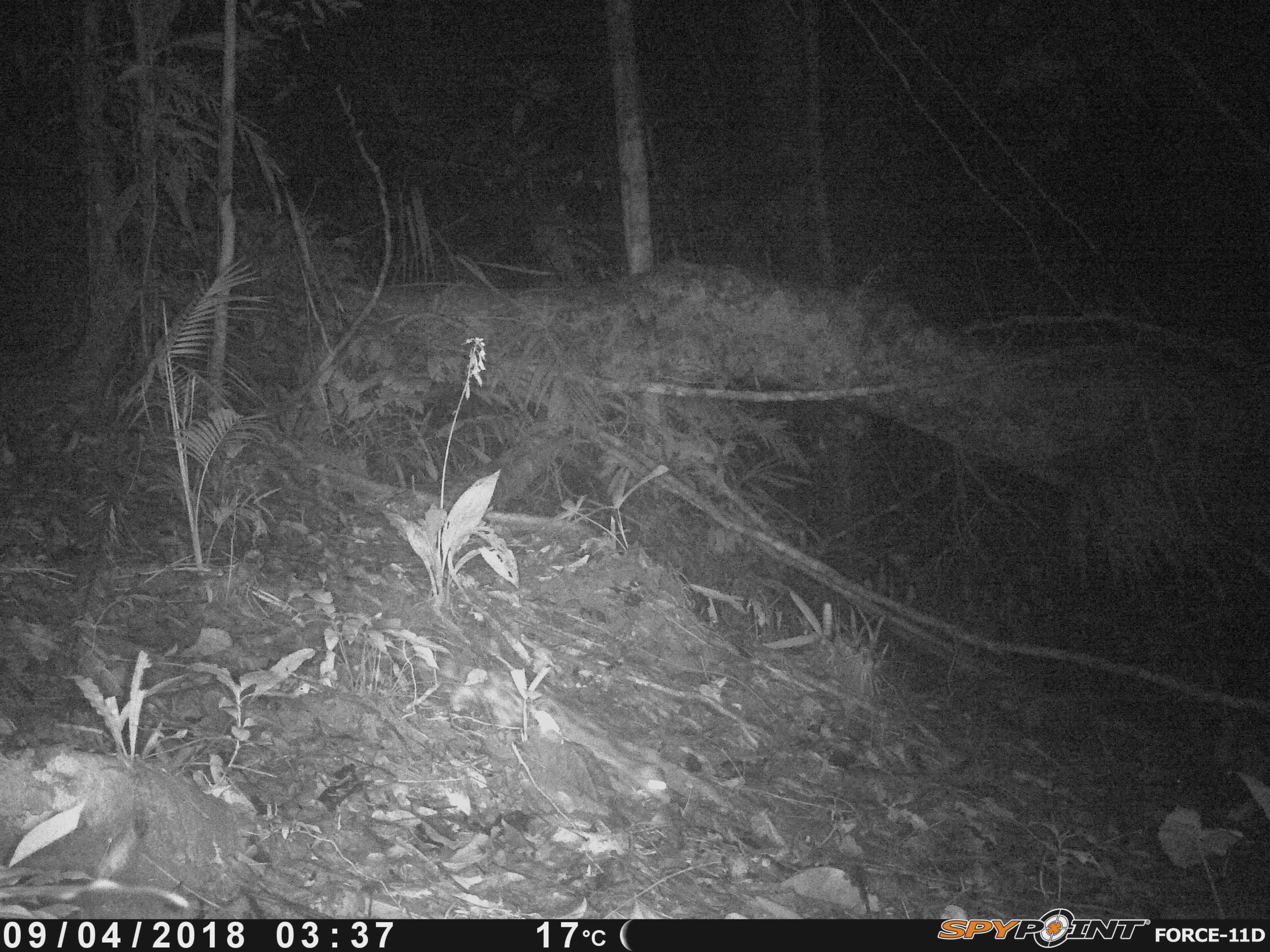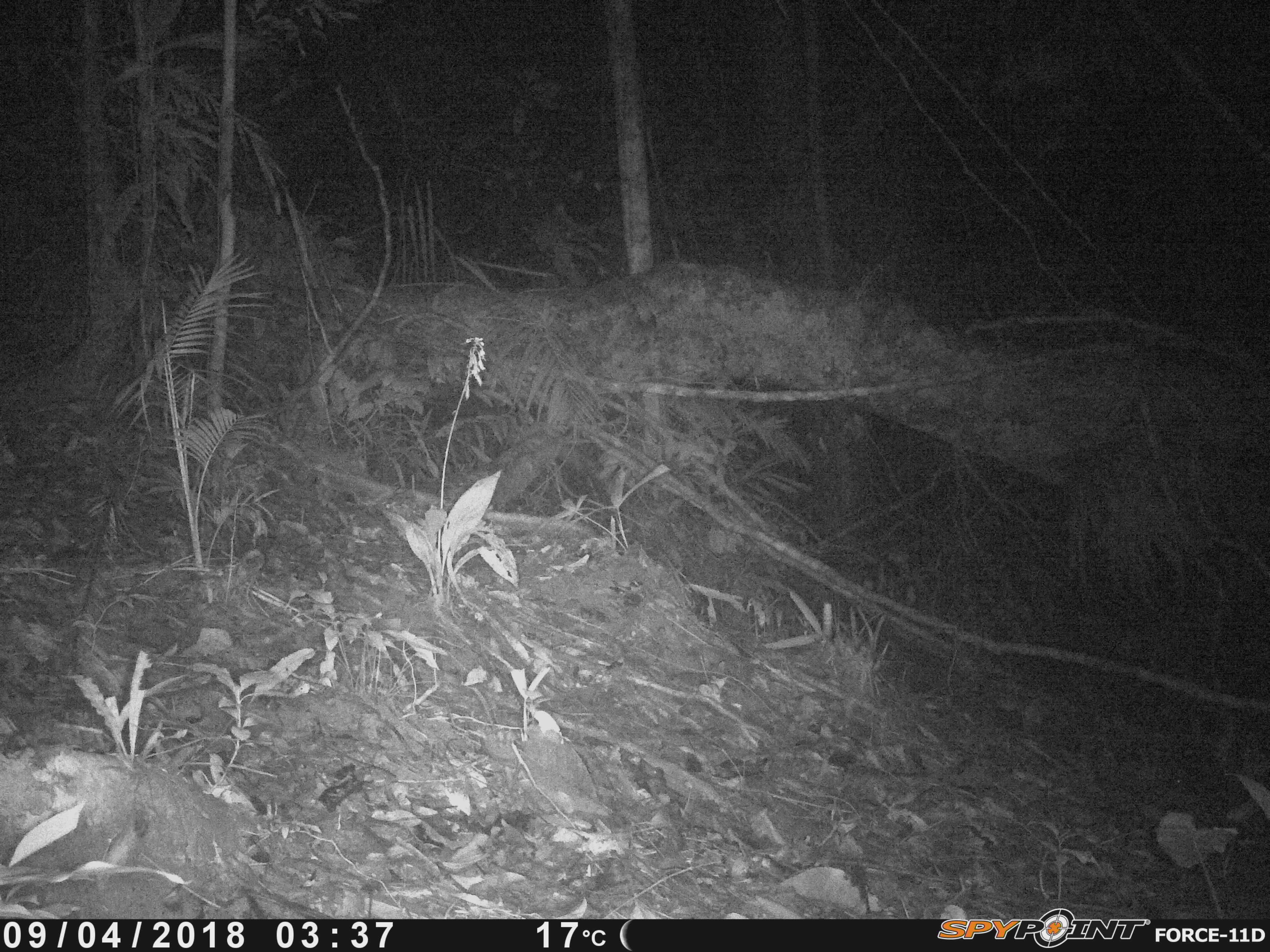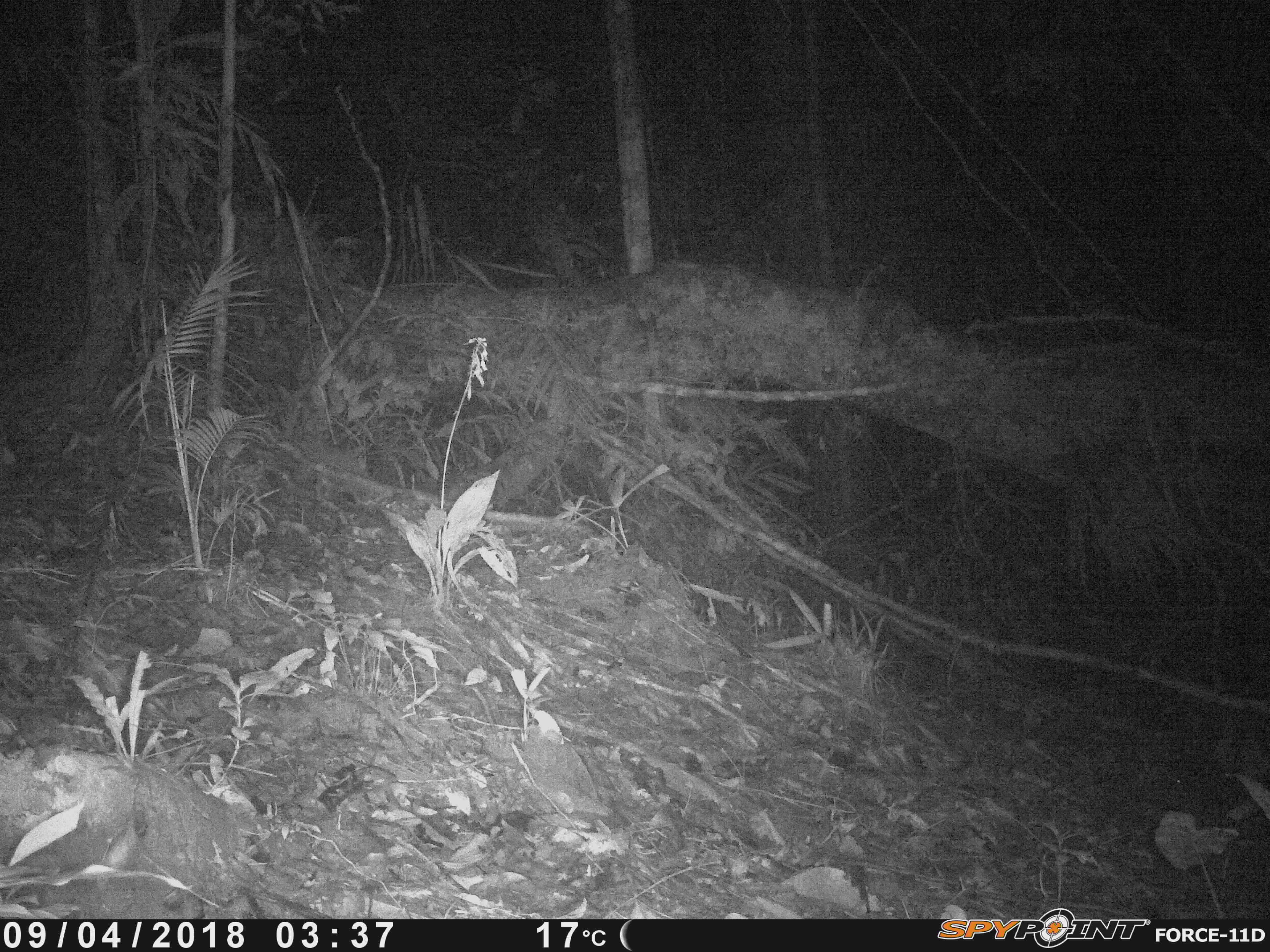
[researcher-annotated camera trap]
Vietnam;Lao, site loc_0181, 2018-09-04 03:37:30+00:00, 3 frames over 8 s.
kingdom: Animalia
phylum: Chordata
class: Mammalia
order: Carnivora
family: Prionodontidae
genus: Prionodon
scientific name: Prionodon pardicolor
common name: spotted linsang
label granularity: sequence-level